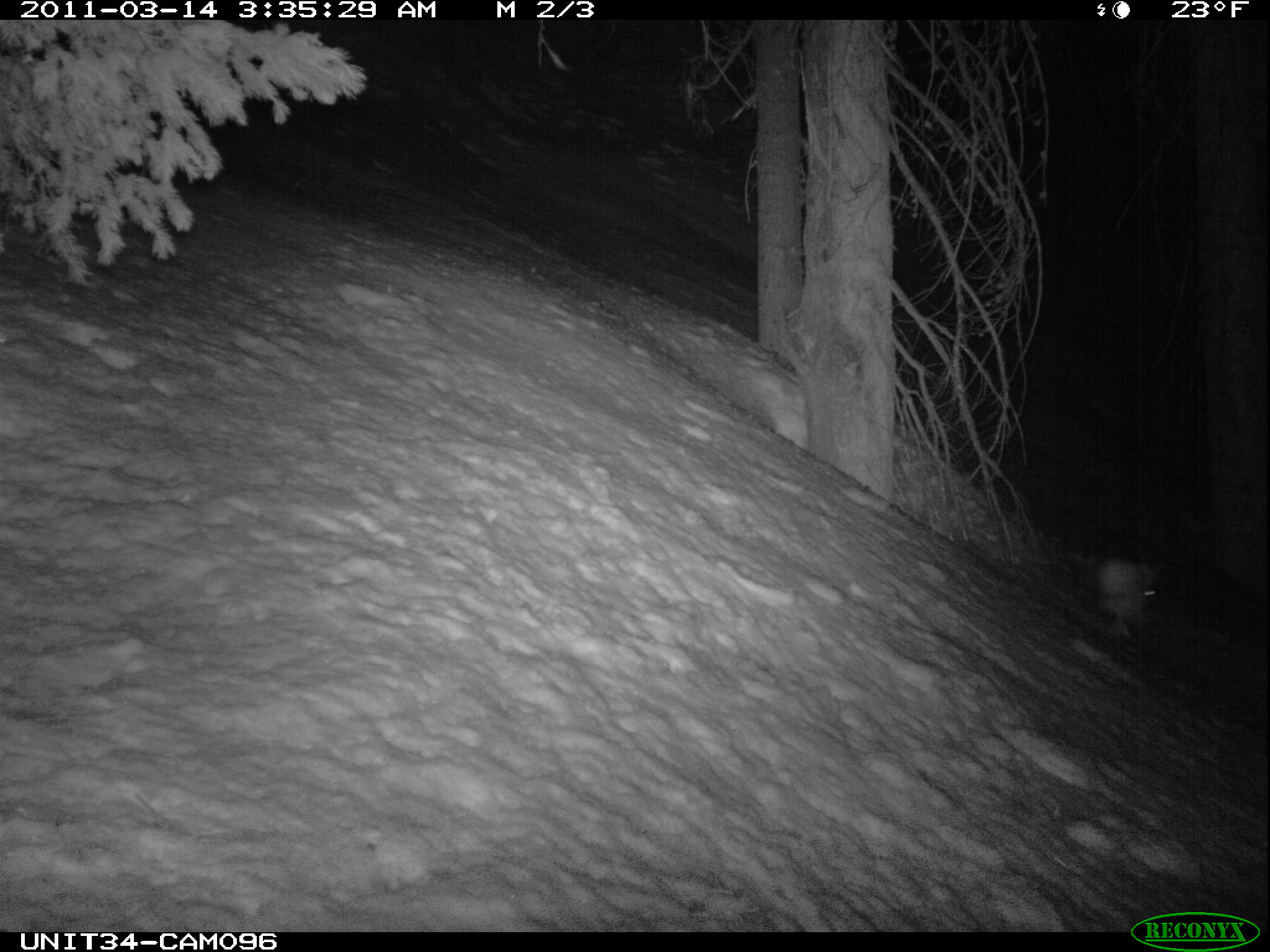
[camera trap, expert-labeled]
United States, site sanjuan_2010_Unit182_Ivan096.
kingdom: Animalia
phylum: Chordata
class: Mammalia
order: Lagomorpha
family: Leporidae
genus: Lepus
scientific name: Lepus americanus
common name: snowshoe hare